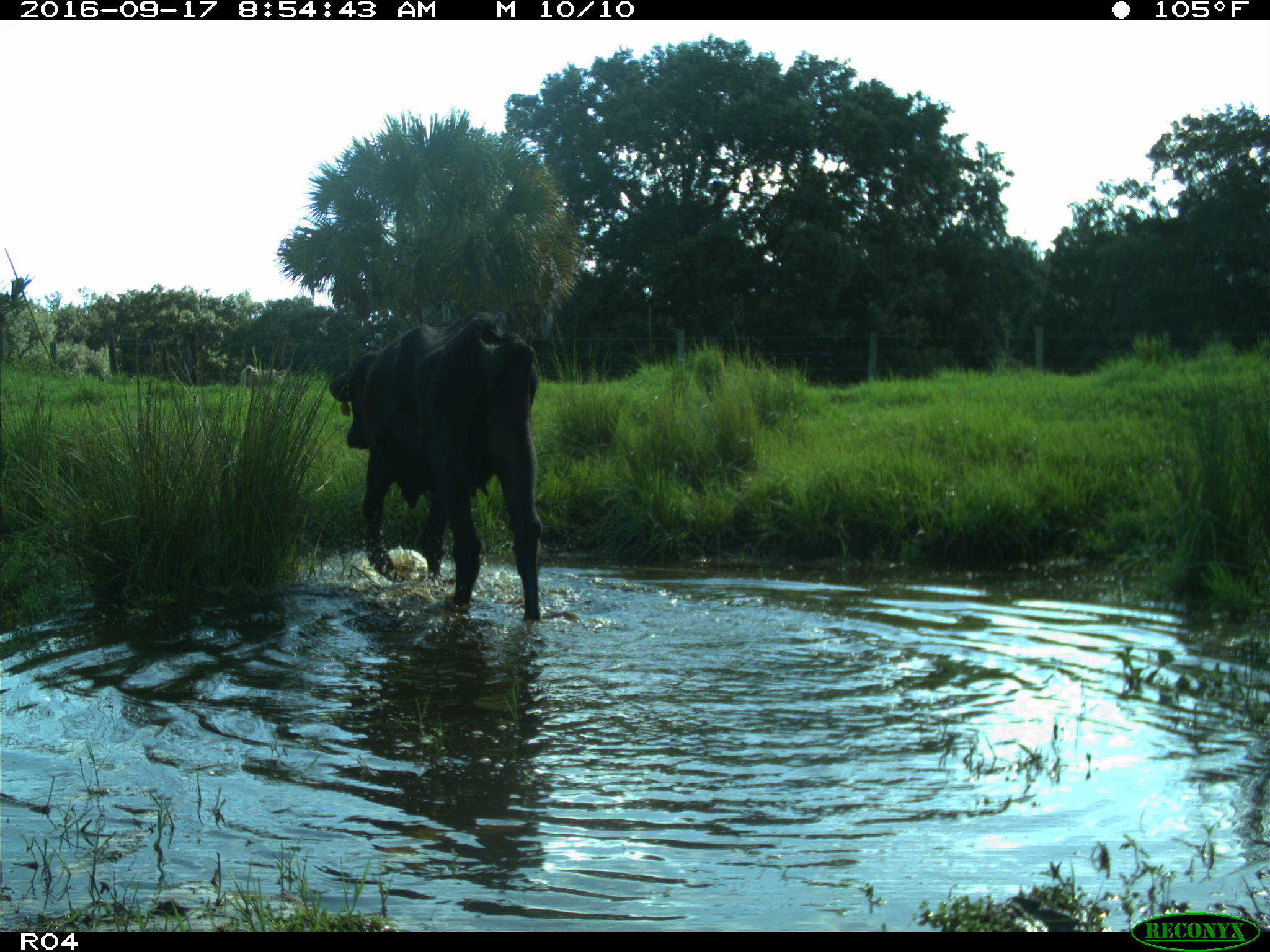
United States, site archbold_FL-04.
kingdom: Animalia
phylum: Chordata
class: Mammalia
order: Artiodactyla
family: Bovidae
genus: Bos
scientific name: Bos taurus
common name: domestic cow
Bos taurus (domestic cow).